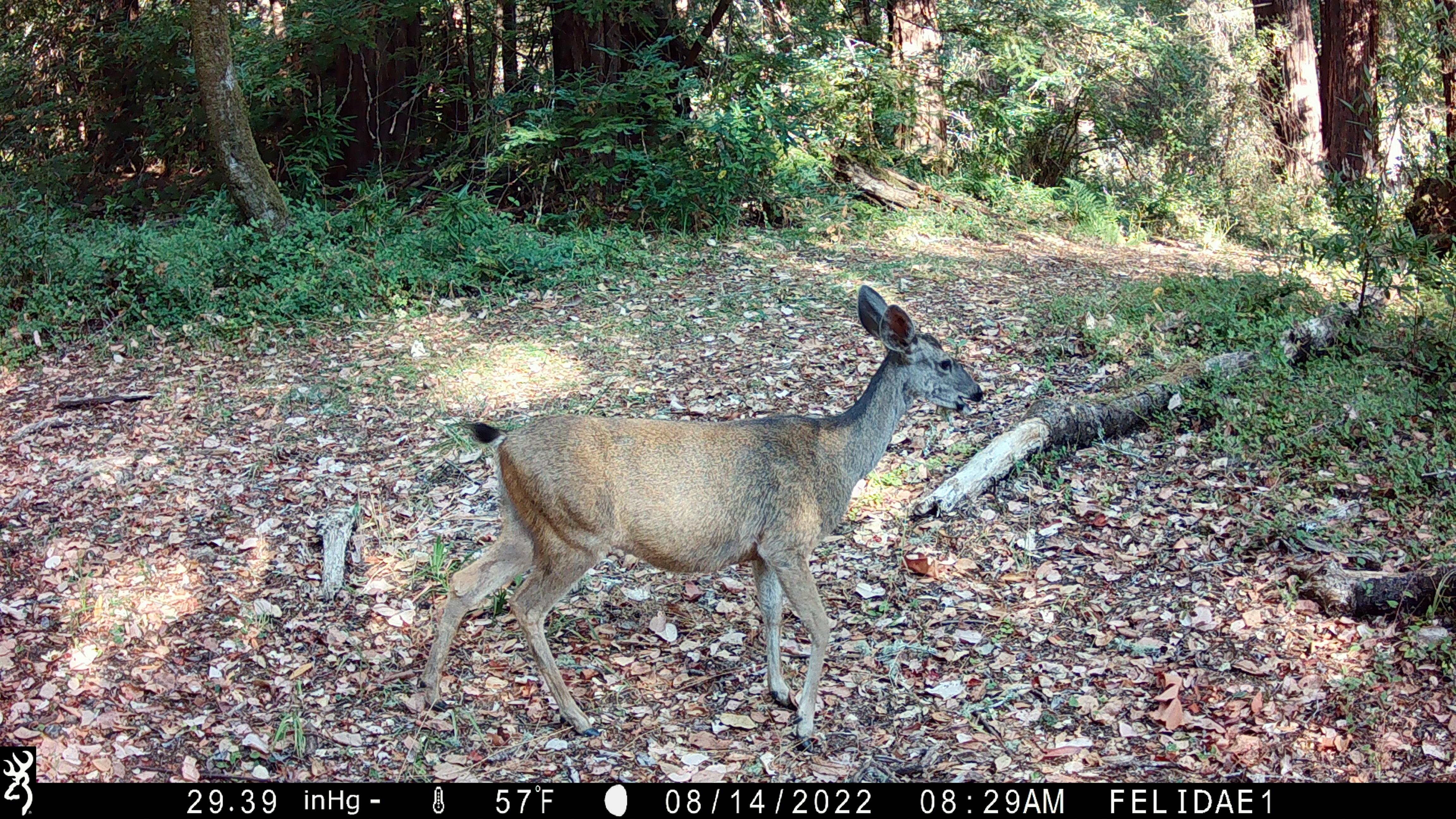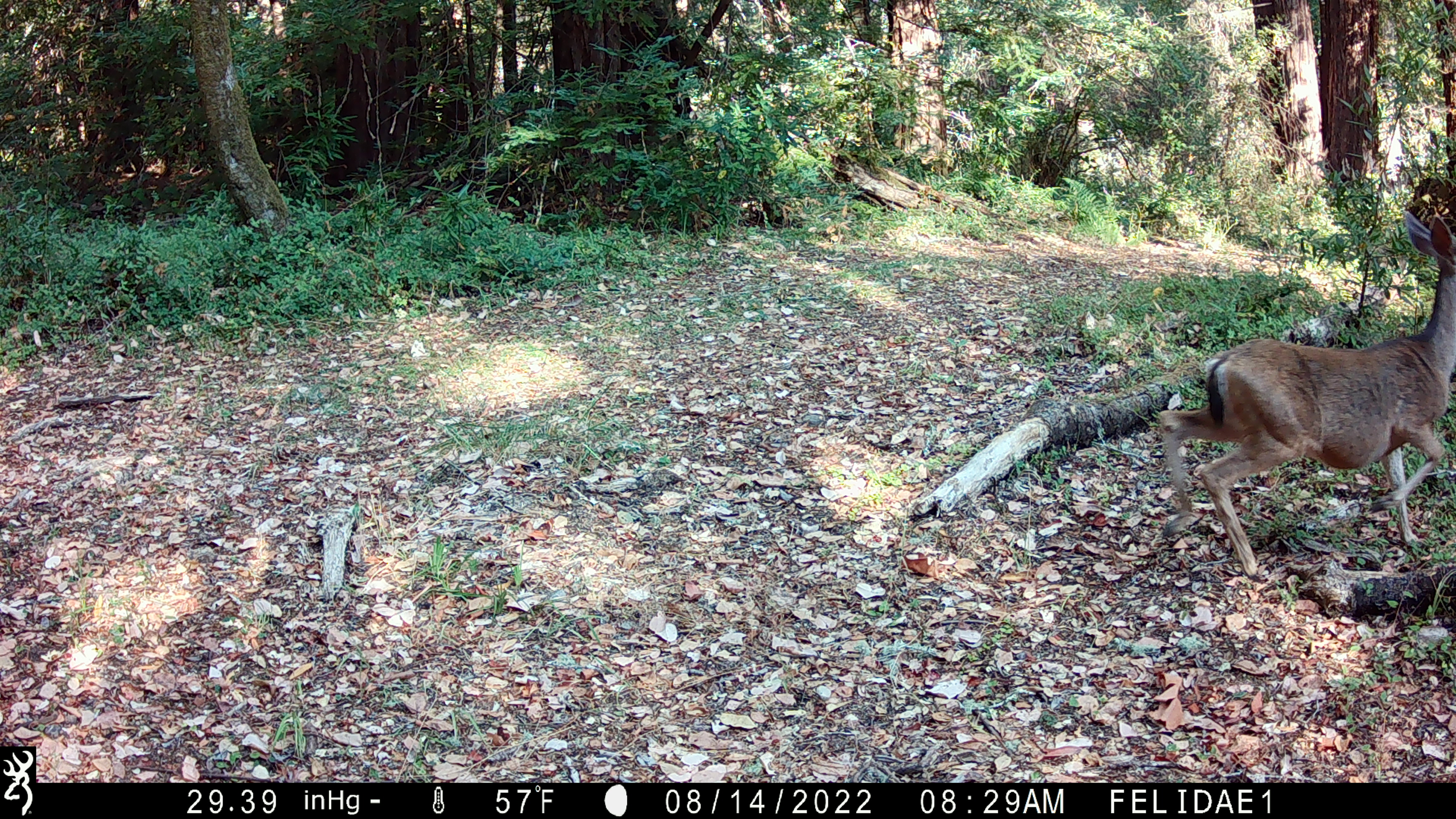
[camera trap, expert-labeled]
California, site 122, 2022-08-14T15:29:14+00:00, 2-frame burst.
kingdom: Animalia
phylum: Chordata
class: Mammalia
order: Artiodactyla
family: Cervidae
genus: Odocoileus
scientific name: Odocoileus hemionus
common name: mule deer